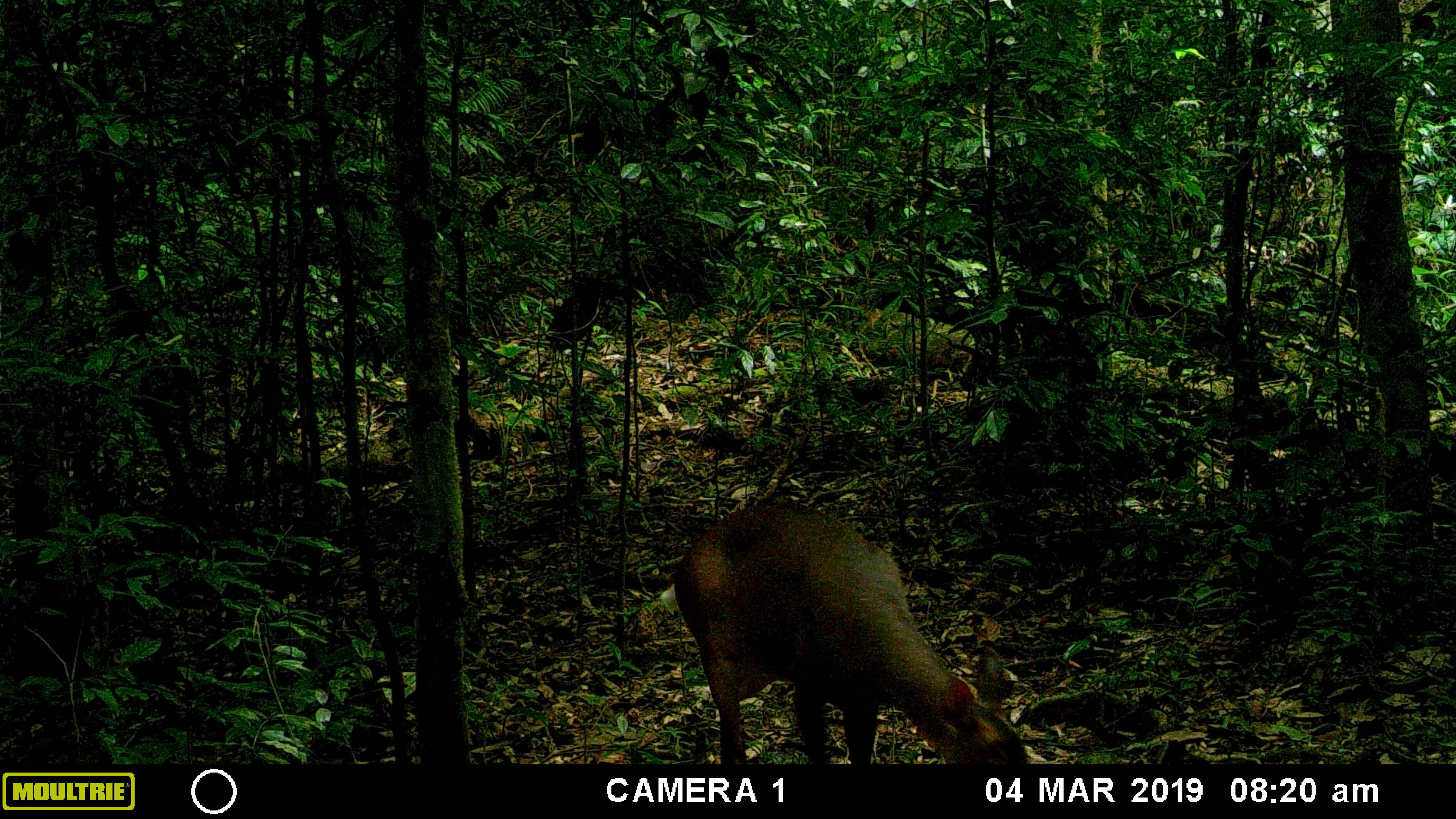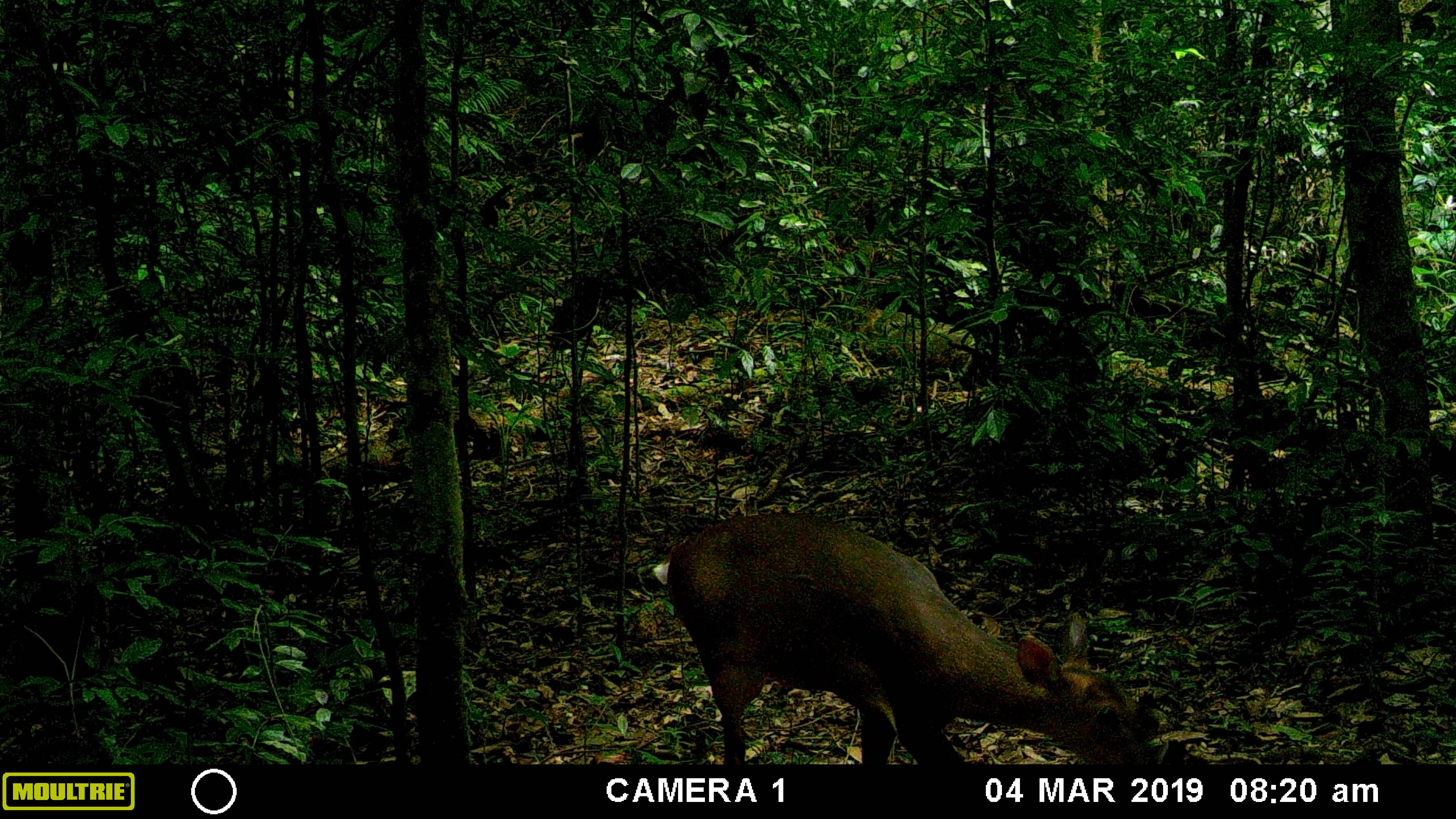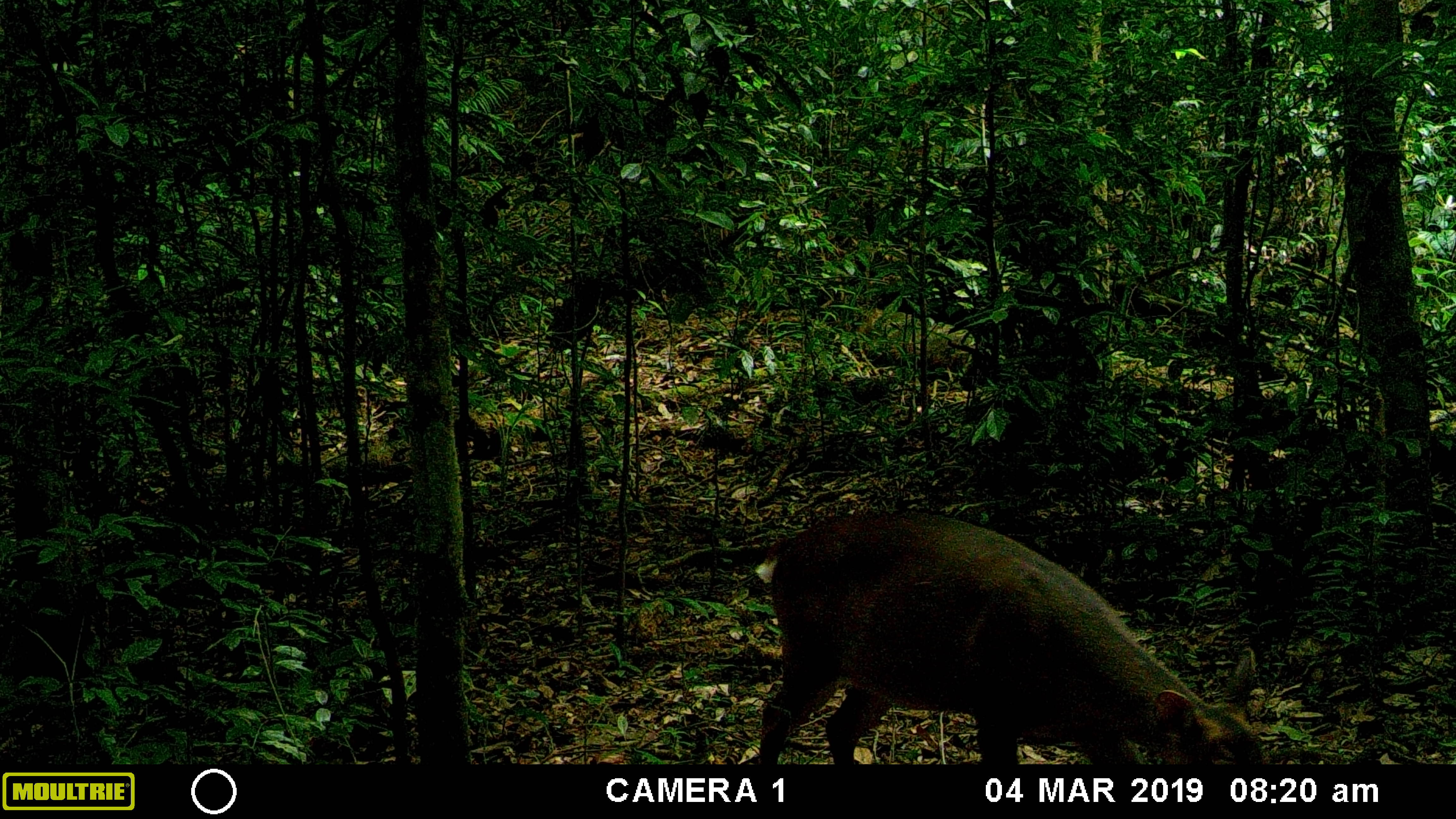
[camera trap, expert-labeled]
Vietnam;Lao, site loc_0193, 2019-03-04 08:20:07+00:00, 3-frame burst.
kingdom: Animalia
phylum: Chordata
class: Mammalia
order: Artiodactyla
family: Cervidae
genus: Muntiacus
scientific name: Muntiacus vuquangensis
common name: large-antlered muntjac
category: large antlered muntjac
Large antlered muntjac (large-antlered muntjac) (Muntiacus vuquangensis). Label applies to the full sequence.